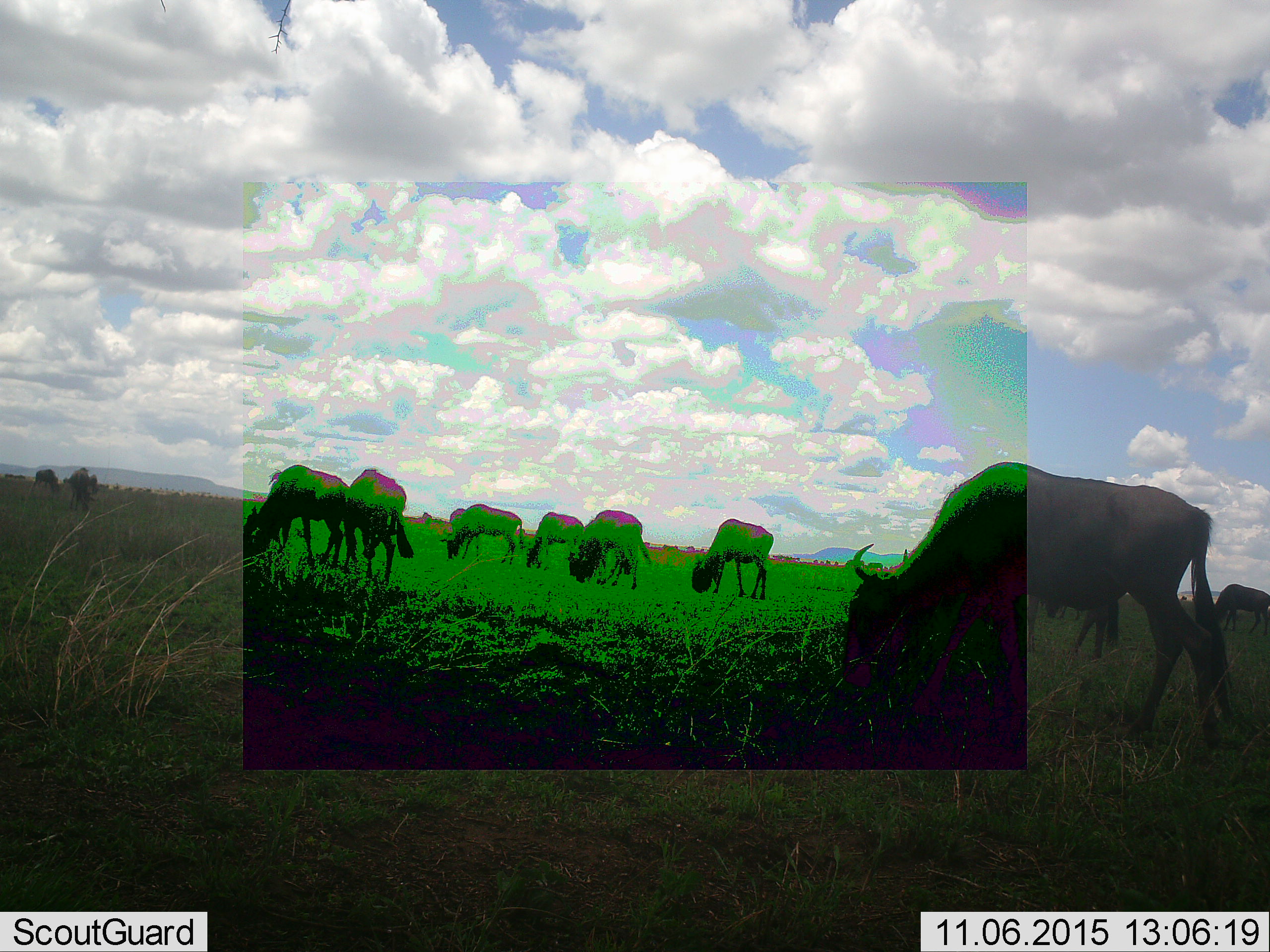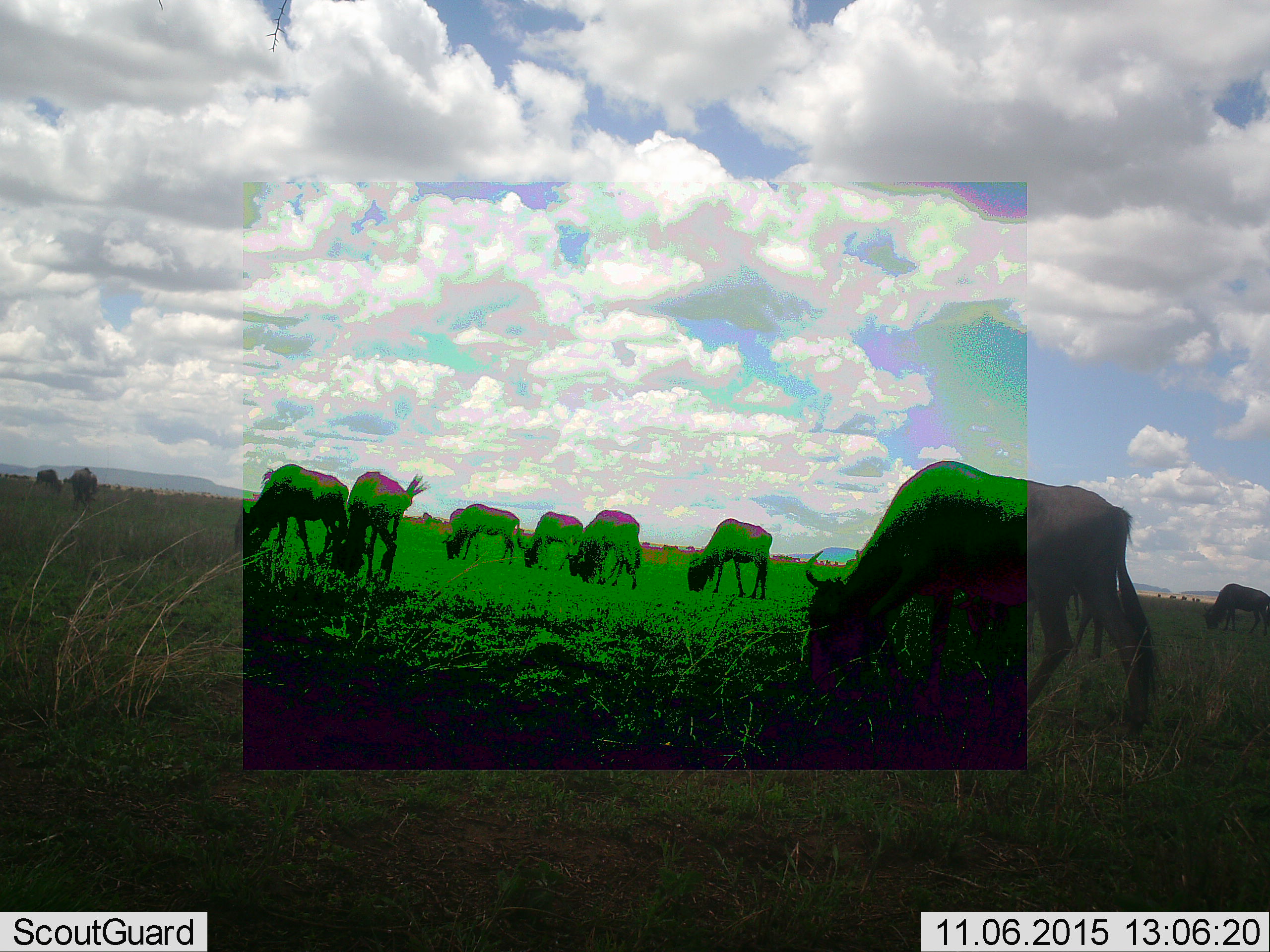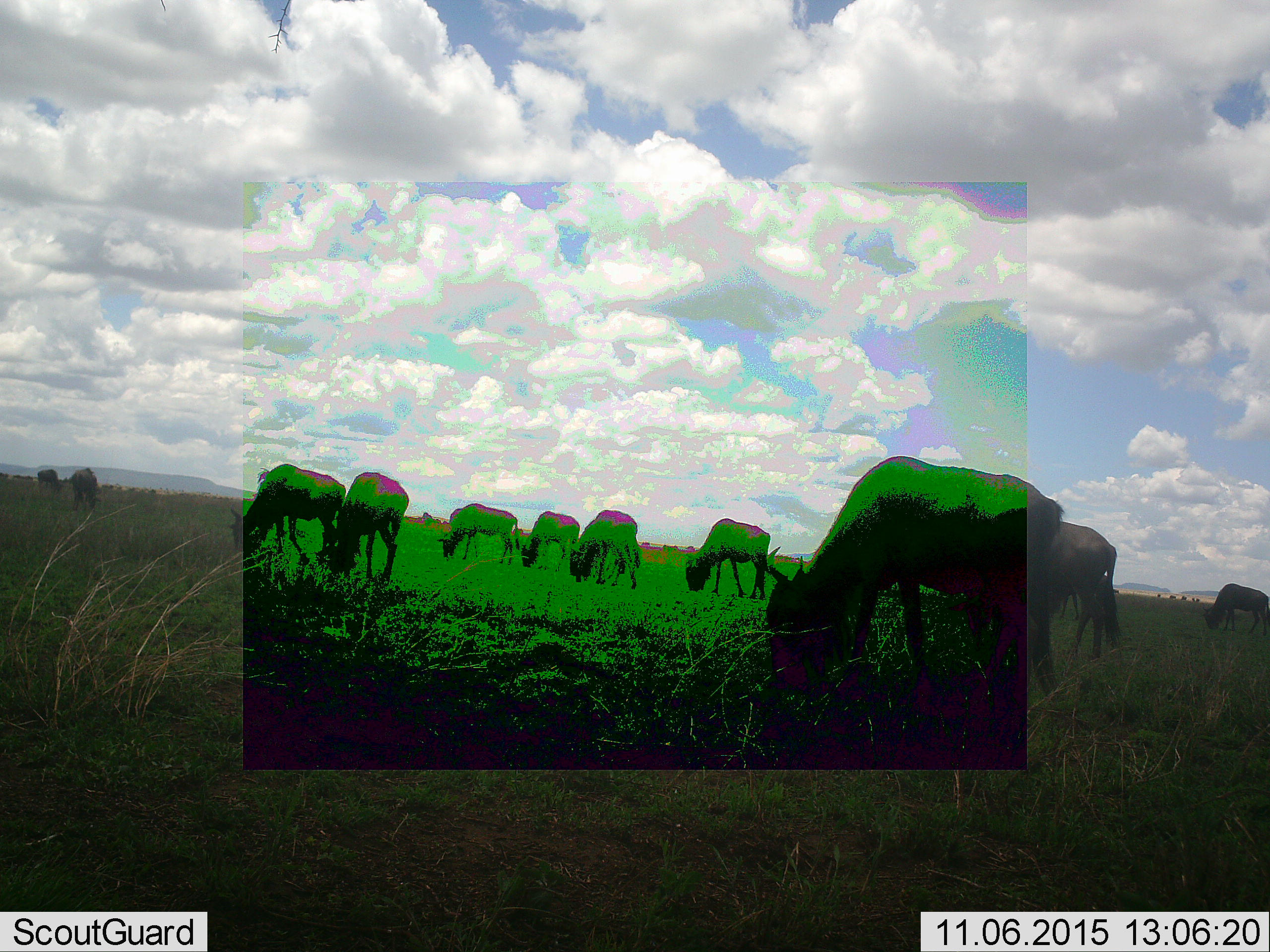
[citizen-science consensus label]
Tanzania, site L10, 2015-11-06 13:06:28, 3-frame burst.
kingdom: Animalia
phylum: Chordata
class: Mammalia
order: Artiodactyla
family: Bovidae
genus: Connochaetes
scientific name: Connochaetes taurinus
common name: blue wildebeest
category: wildebeest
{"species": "wildebeest (blue wildebeest) (Connochaetes taurinus)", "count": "11-50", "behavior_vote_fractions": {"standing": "14%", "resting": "0%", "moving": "57%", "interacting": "0%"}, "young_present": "14%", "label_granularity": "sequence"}